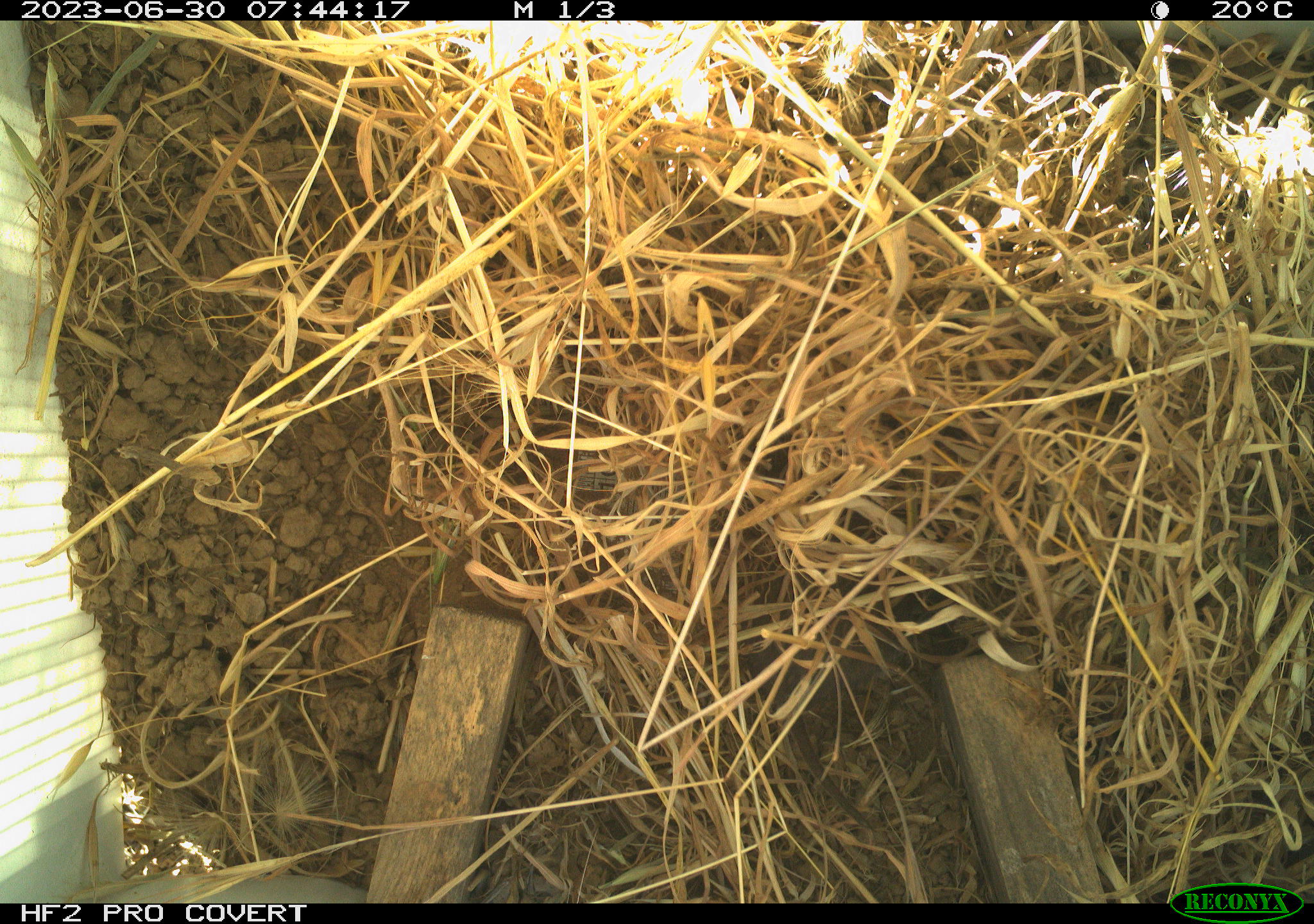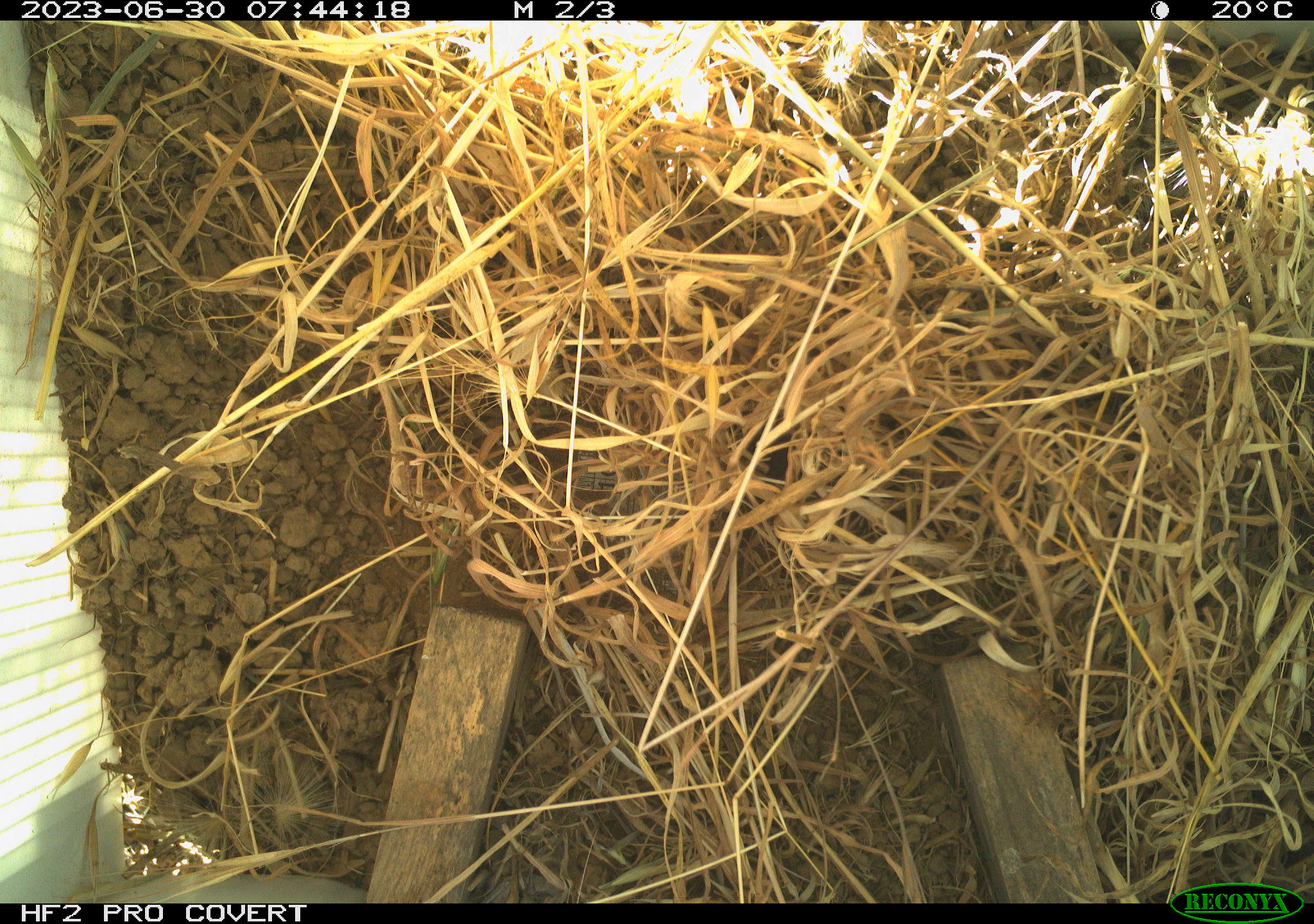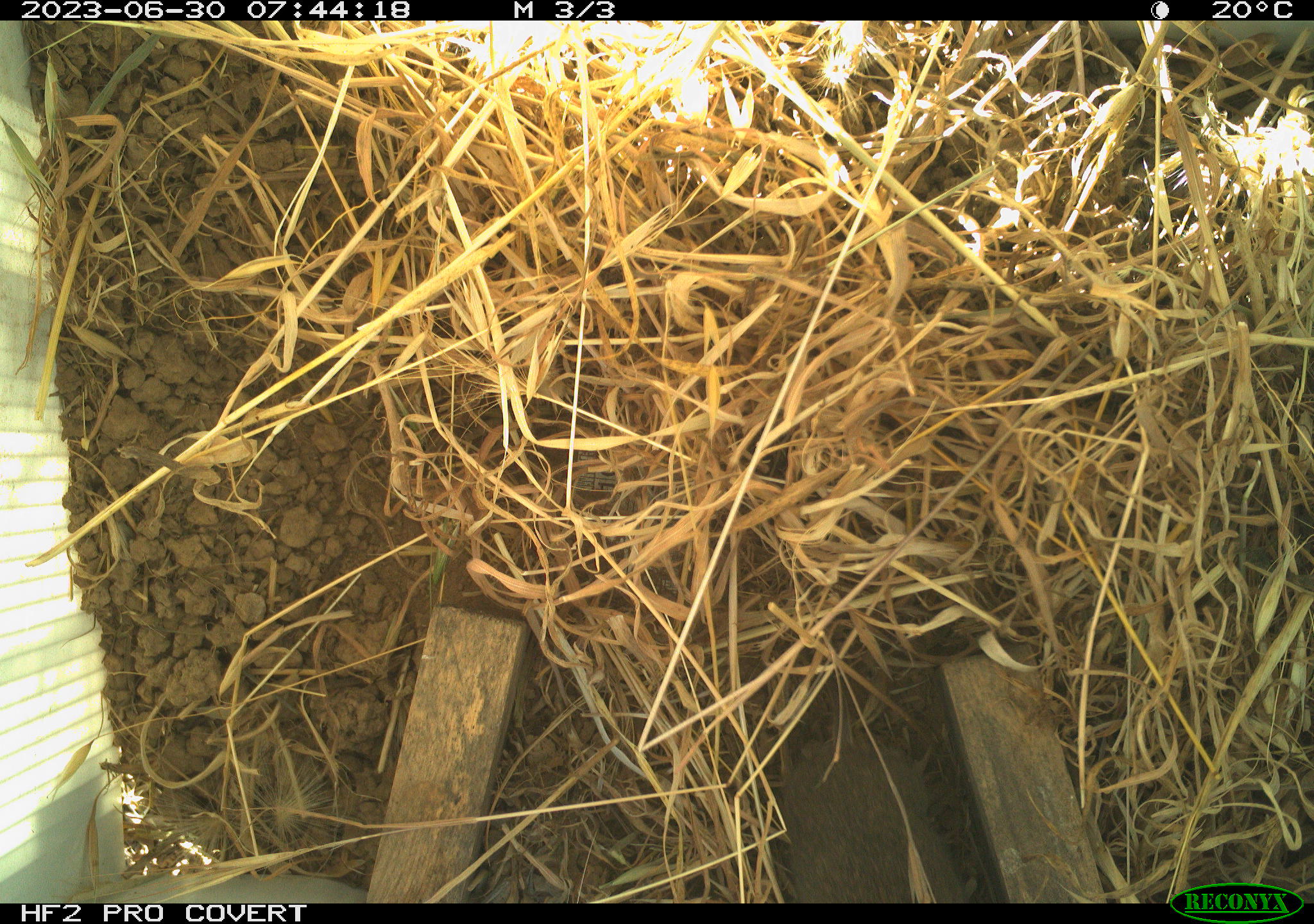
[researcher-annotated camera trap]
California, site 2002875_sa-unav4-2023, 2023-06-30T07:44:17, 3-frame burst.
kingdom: Animalia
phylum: Chordata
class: Mammalia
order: Rodentia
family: Cricetidae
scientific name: Arvicolinae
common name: voles, lemmings, and muskrats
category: arvicolinae subfamily